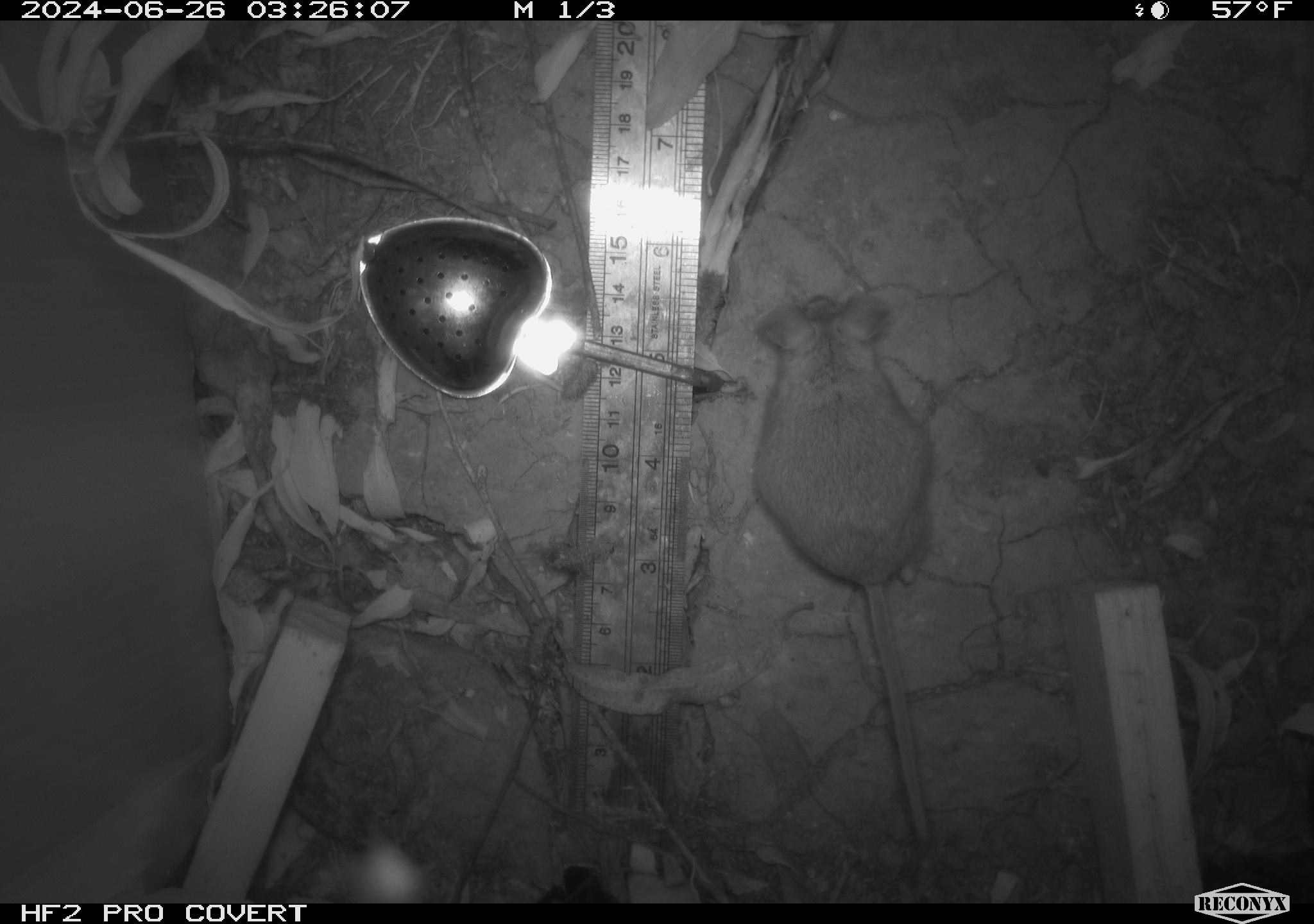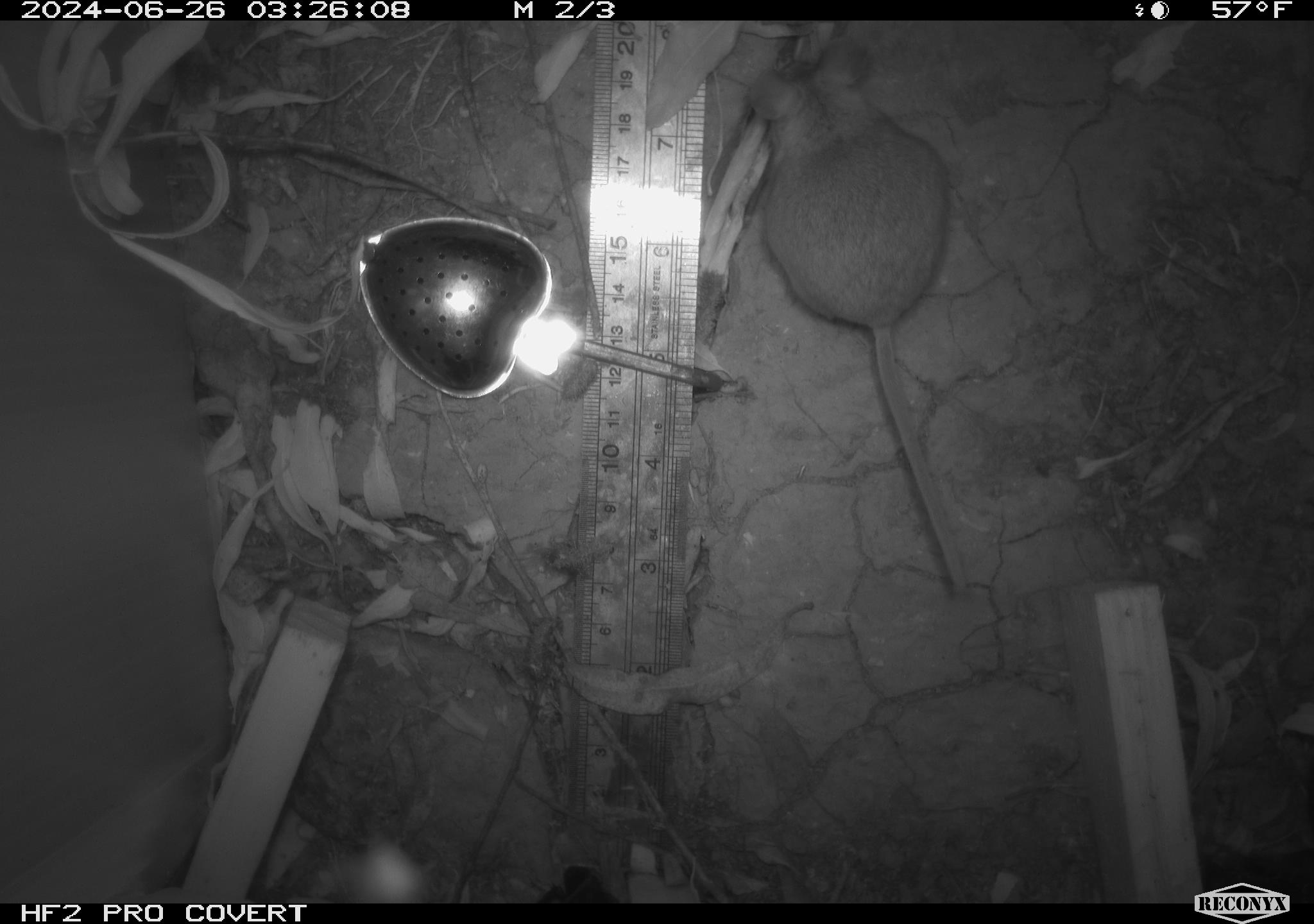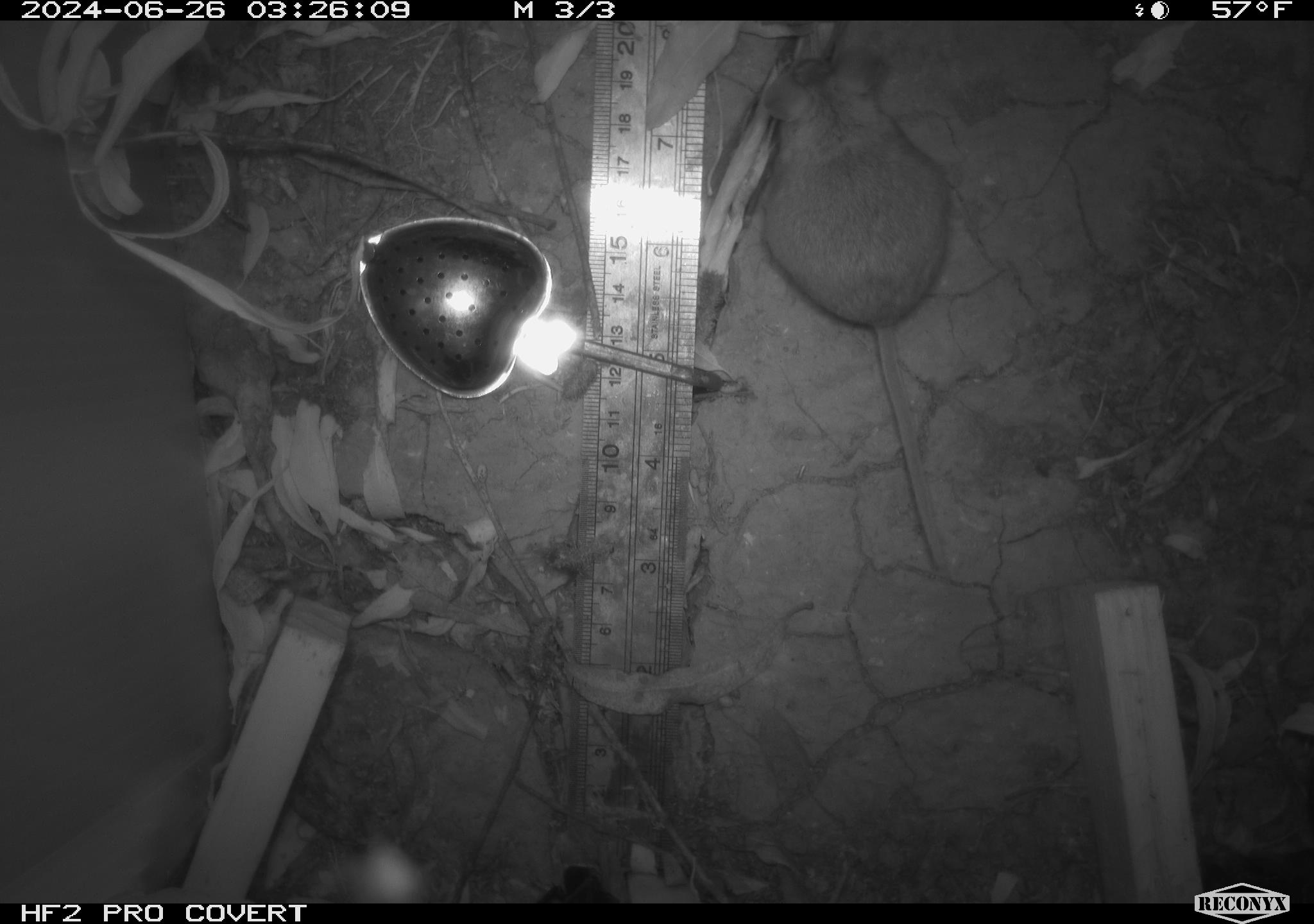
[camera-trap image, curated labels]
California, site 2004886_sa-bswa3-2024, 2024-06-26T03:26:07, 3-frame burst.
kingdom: Animalia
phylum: Chordata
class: Mammalia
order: Rodentia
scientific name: Rodentia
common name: mouse species